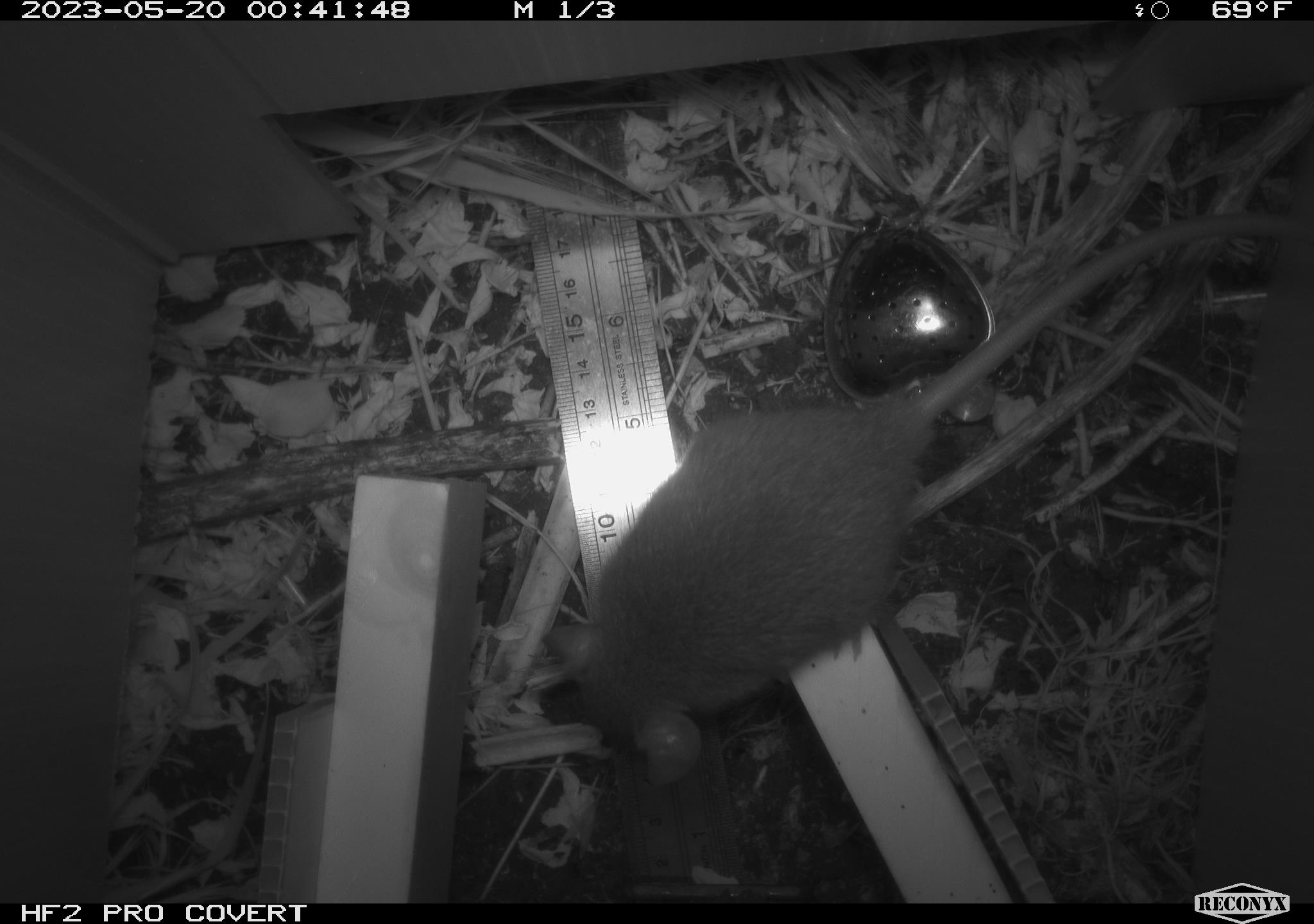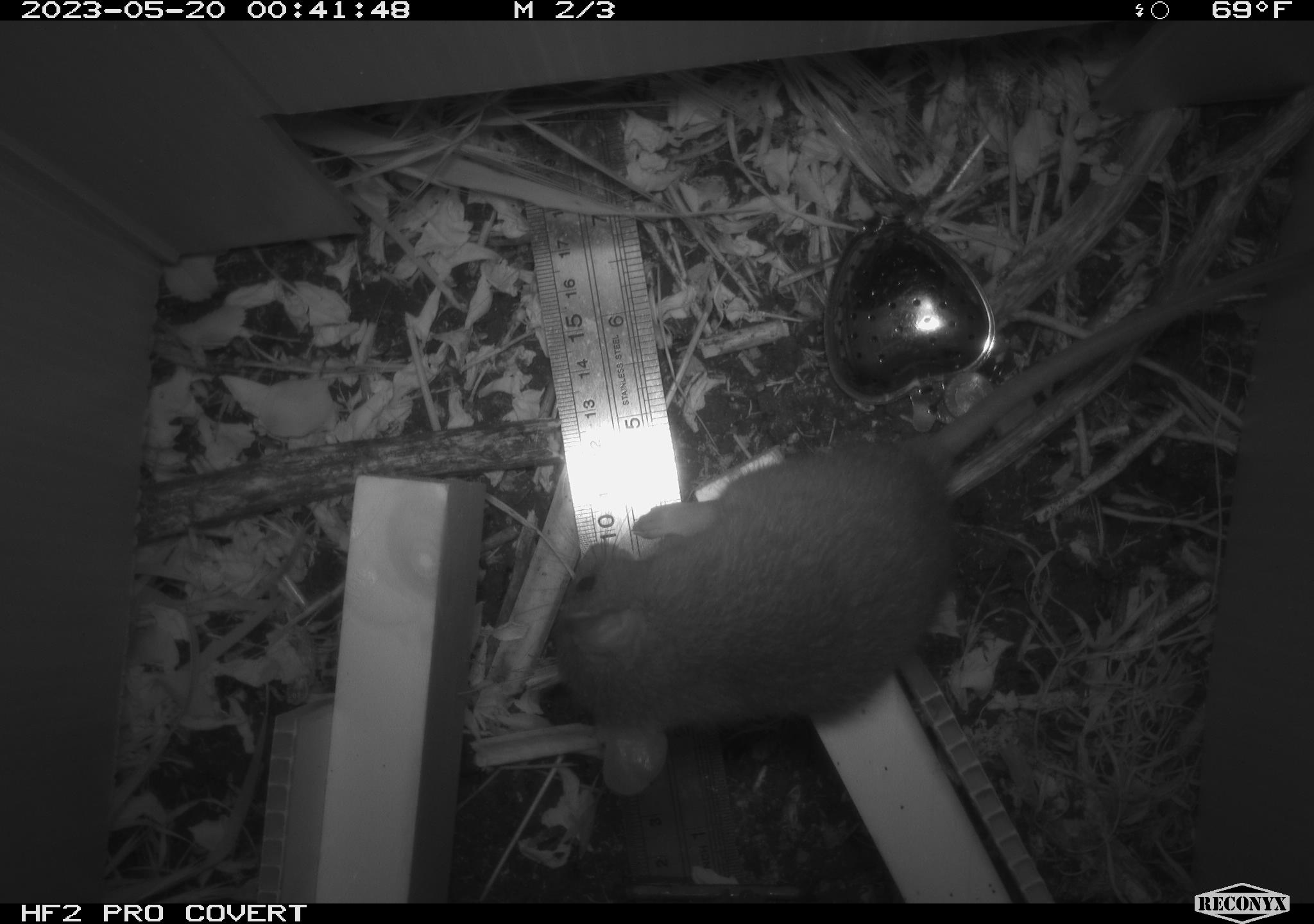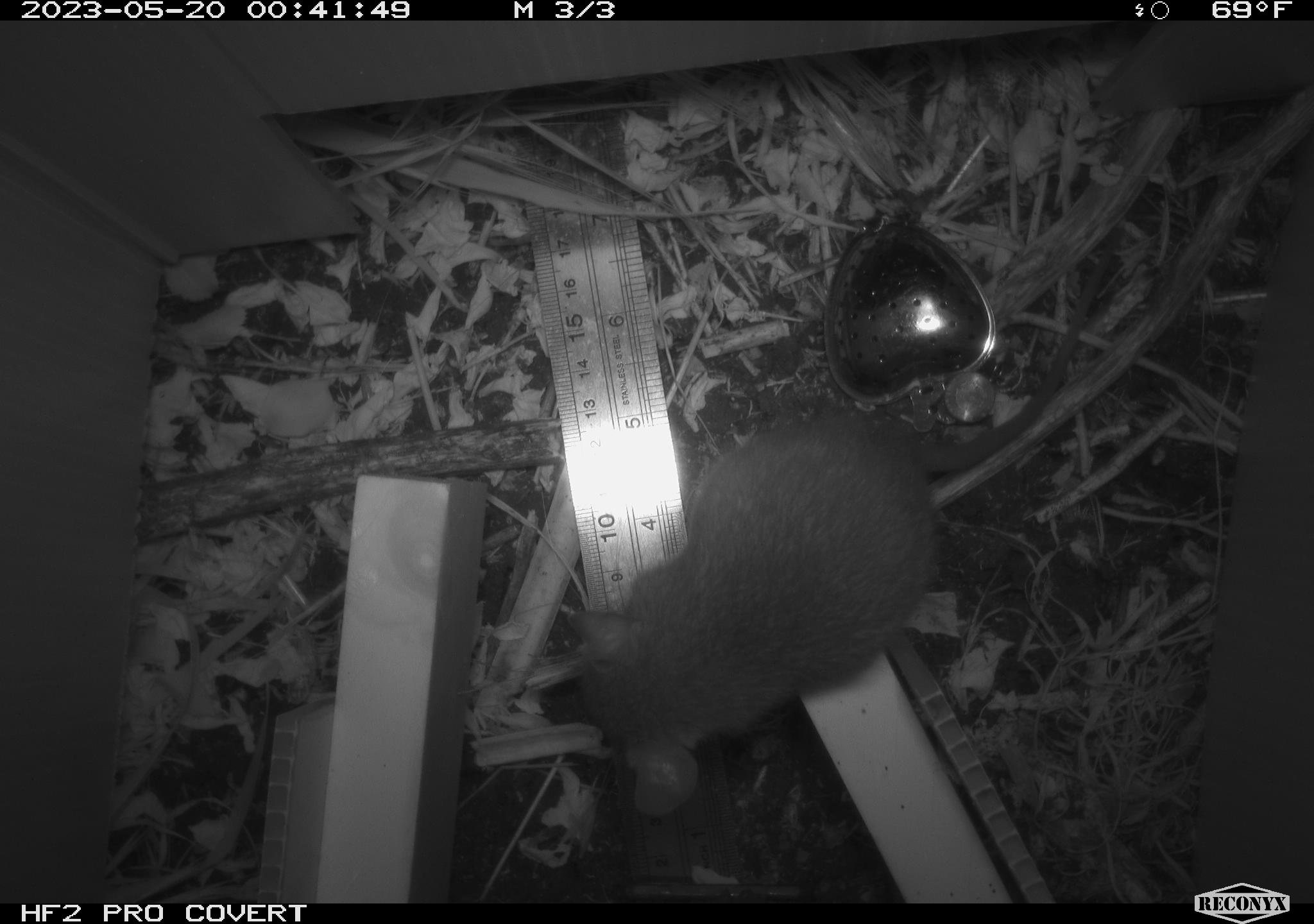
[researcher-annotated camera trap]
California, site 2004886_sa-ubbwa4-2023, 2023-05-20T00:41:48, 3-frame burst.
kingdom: Animalia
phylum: Chordata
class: Mammalia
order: Rodentia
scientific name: Rodentia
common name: mouse species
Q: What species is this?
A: Mouse species (Rodentia).